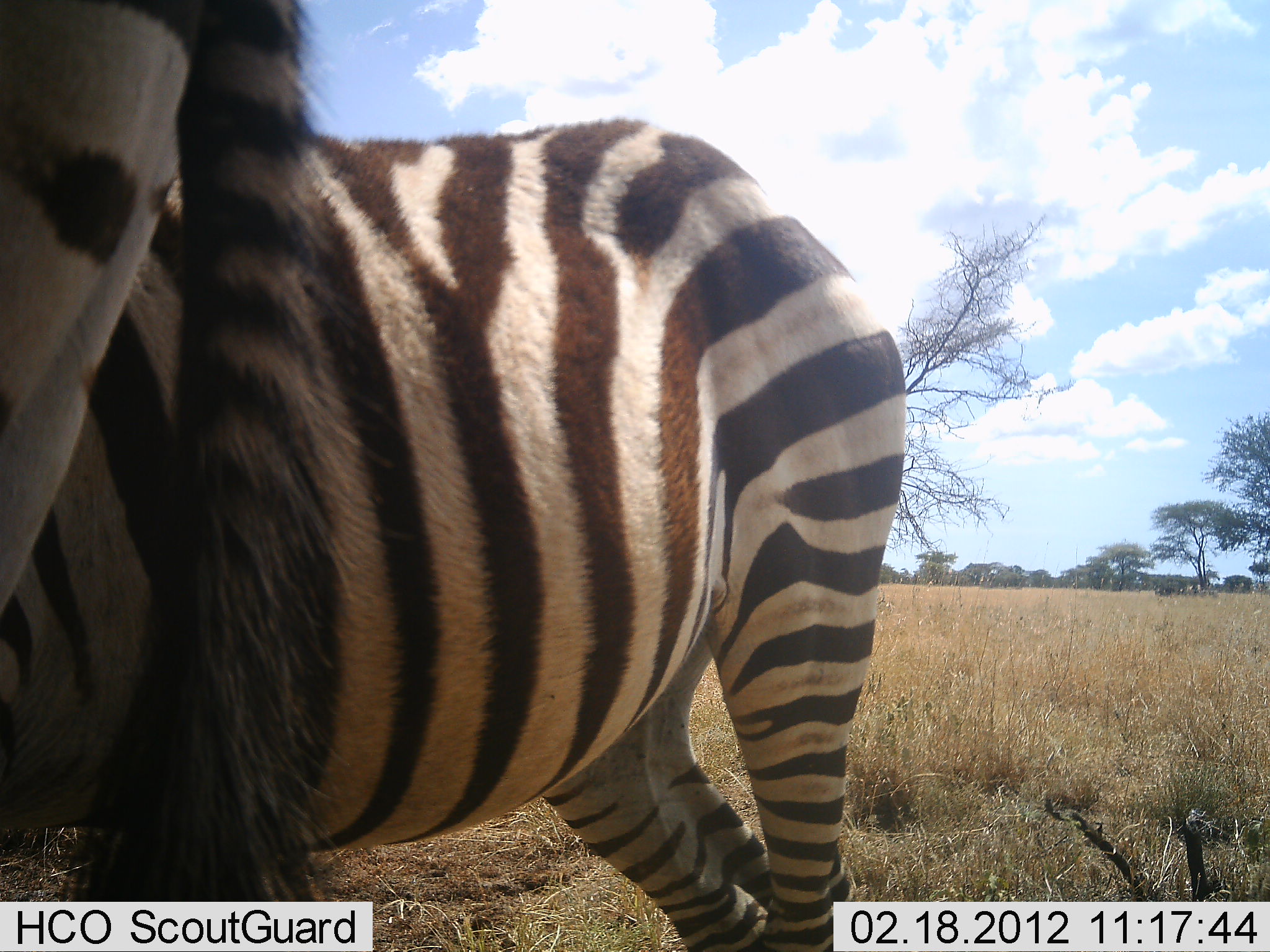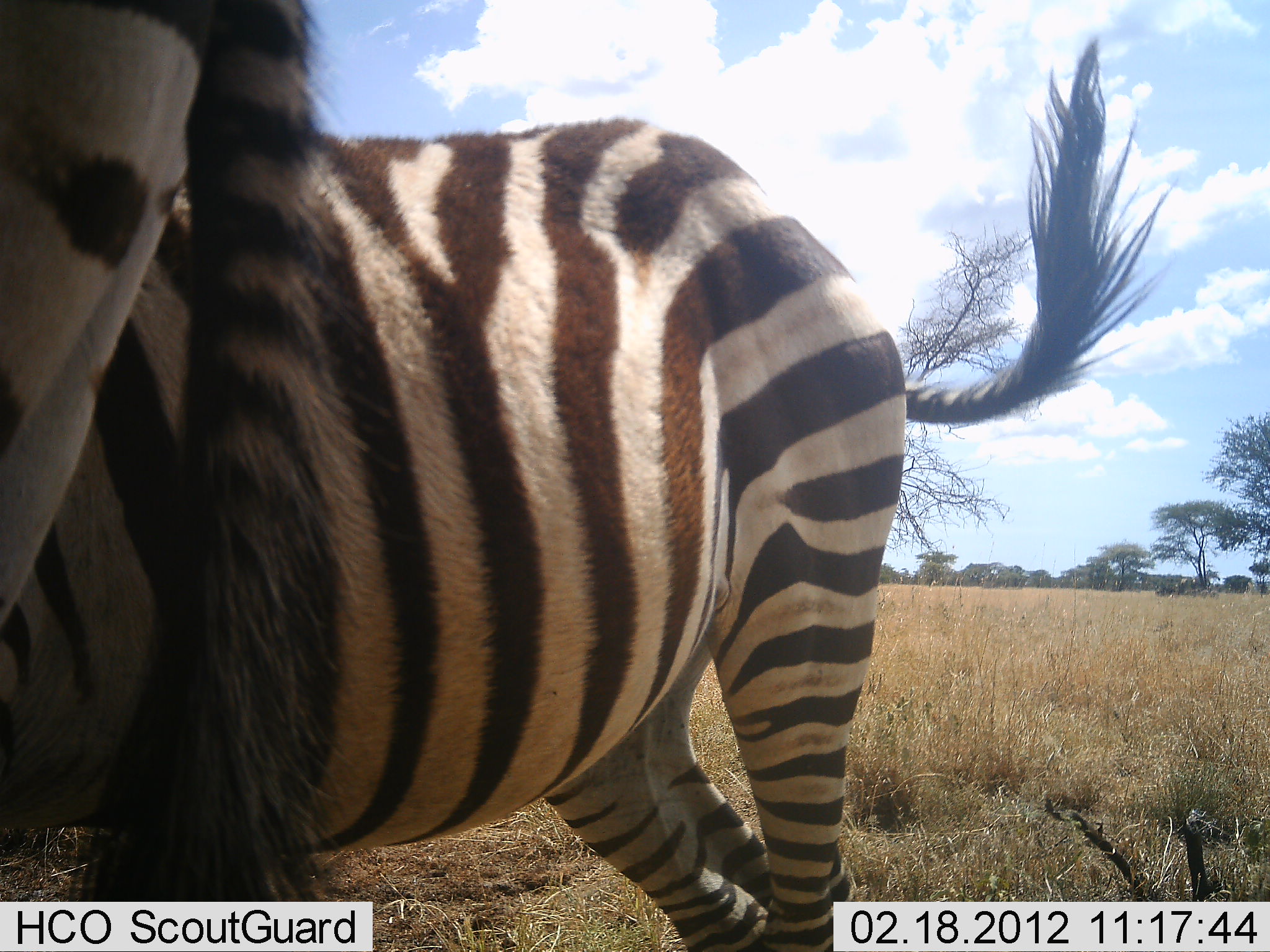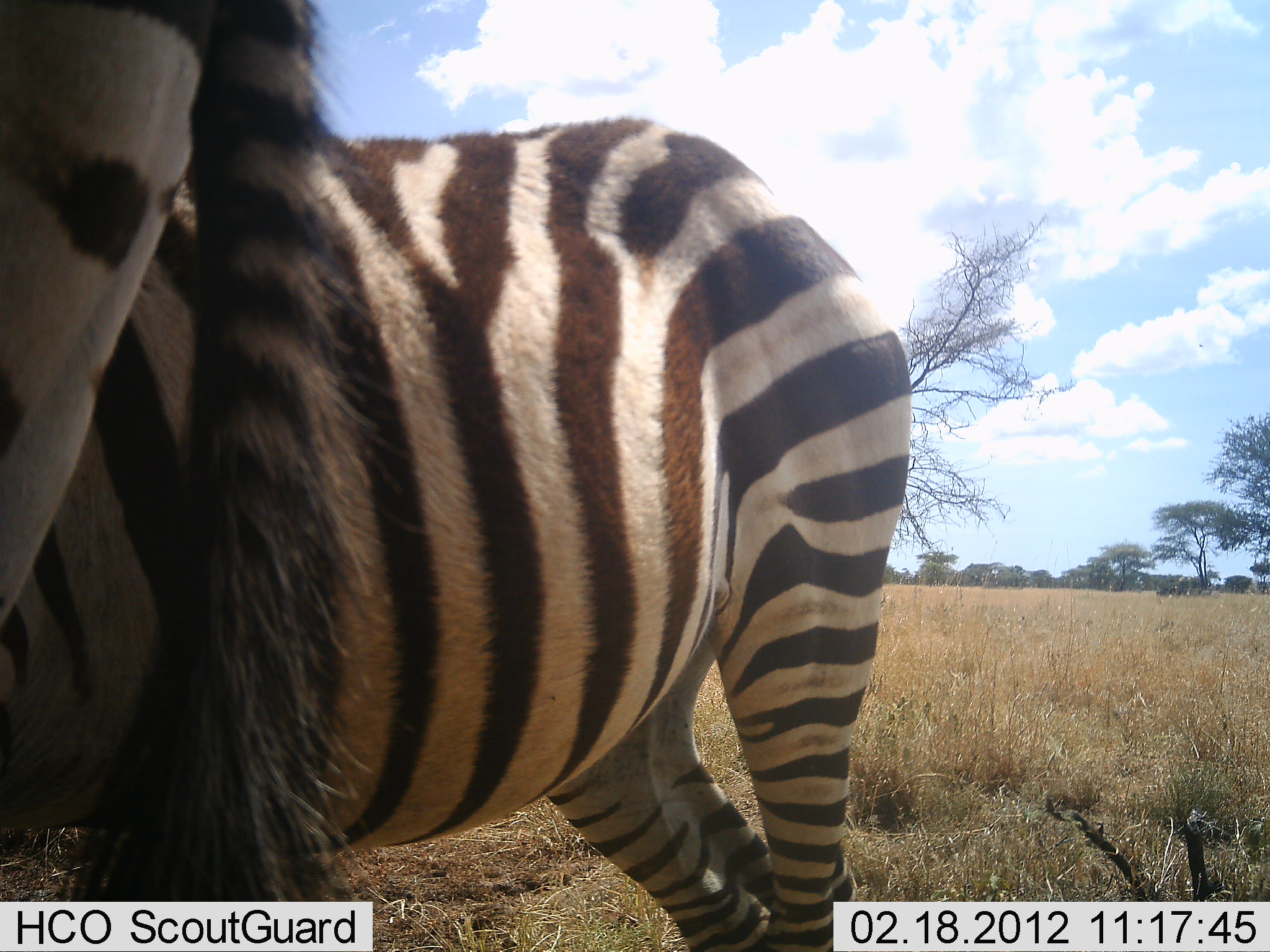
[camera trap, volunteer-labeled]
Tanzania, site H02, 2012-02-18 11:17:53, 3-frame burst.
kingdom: Animalia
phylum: Chordata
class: Mammalia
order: Perissodactyla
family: Equidae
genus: Equus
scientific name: Equus quagga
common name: plains zebra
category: zebra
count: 2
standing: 96%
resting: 0%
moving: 4%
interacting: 4%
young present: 8%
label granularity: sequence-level